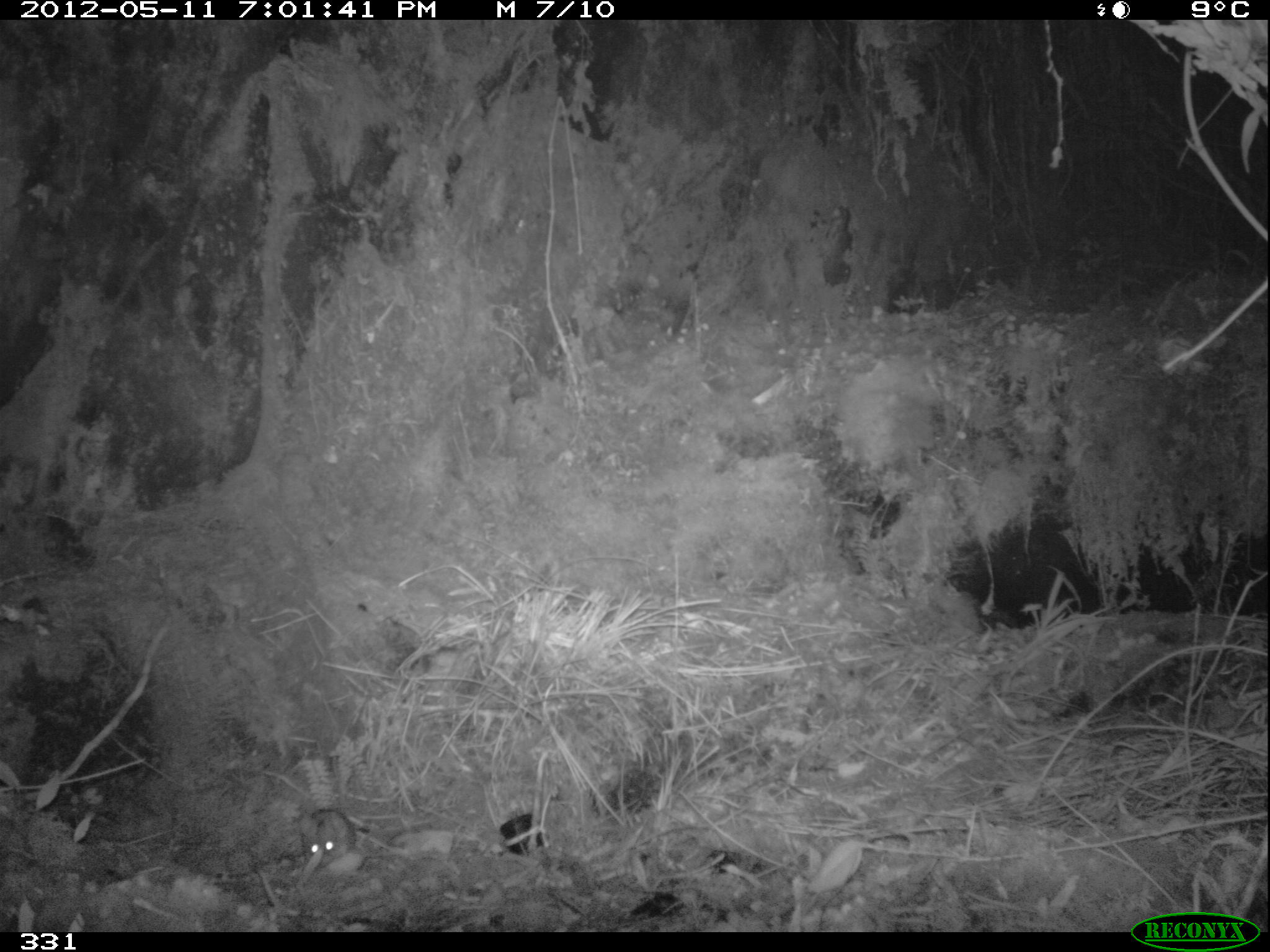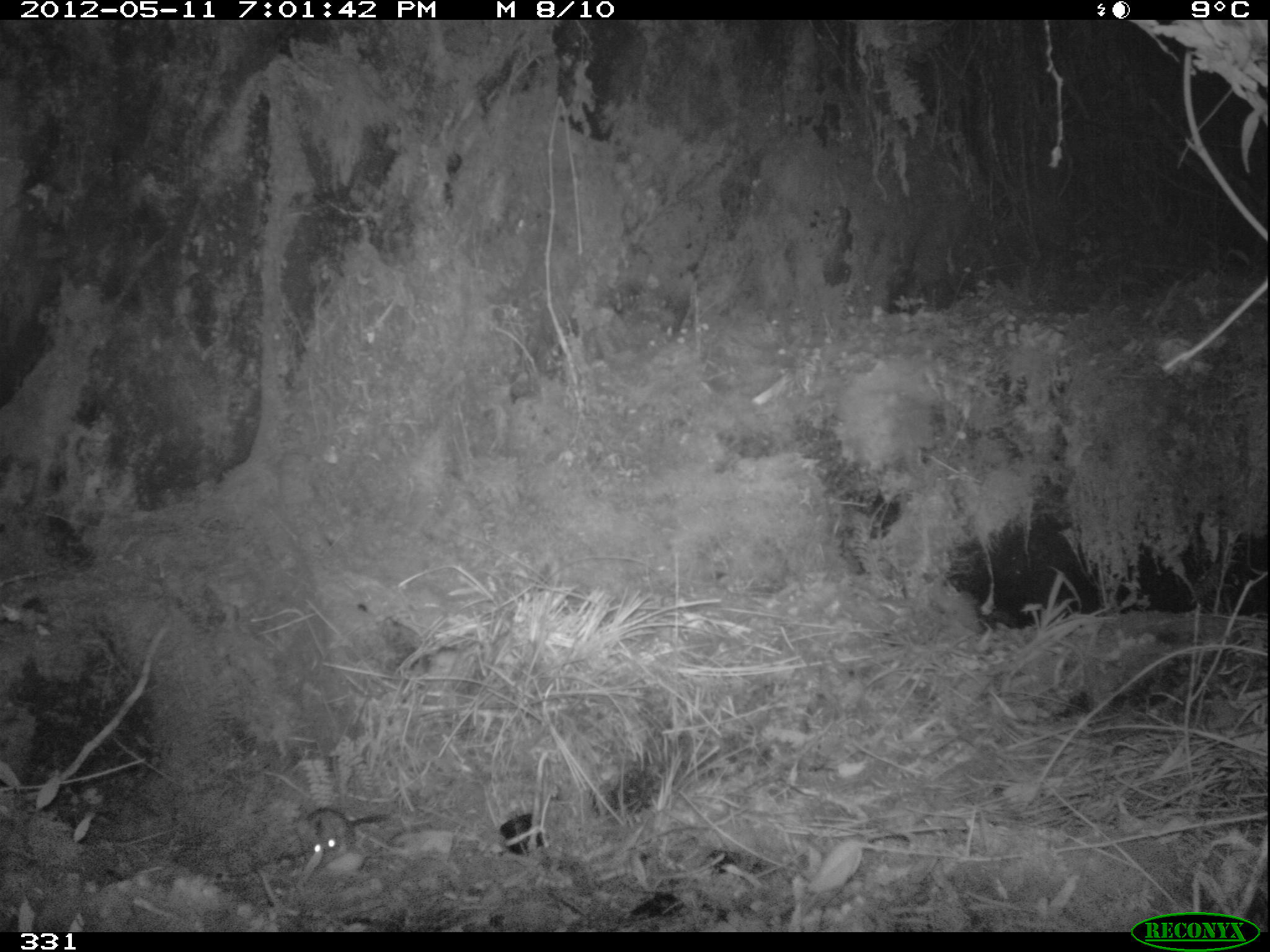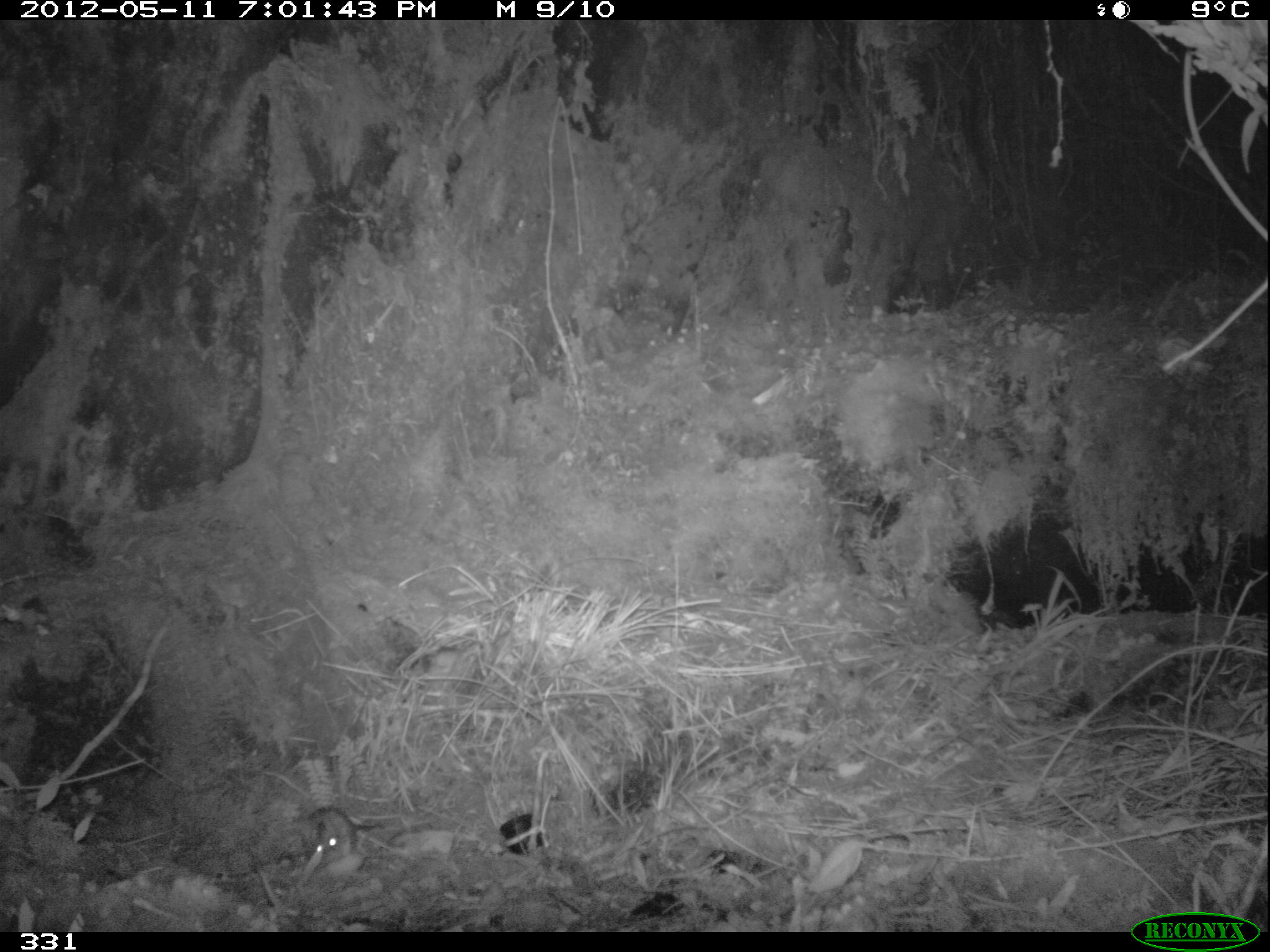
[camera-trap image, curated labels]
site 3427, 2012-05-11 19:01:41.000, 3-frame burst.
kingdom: Animalia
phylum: Chordata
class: Mammalia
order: Rodentia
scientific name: Rodentia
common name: rodents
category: unknown rodent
Unknown rodent (rodents) (Rodentia).